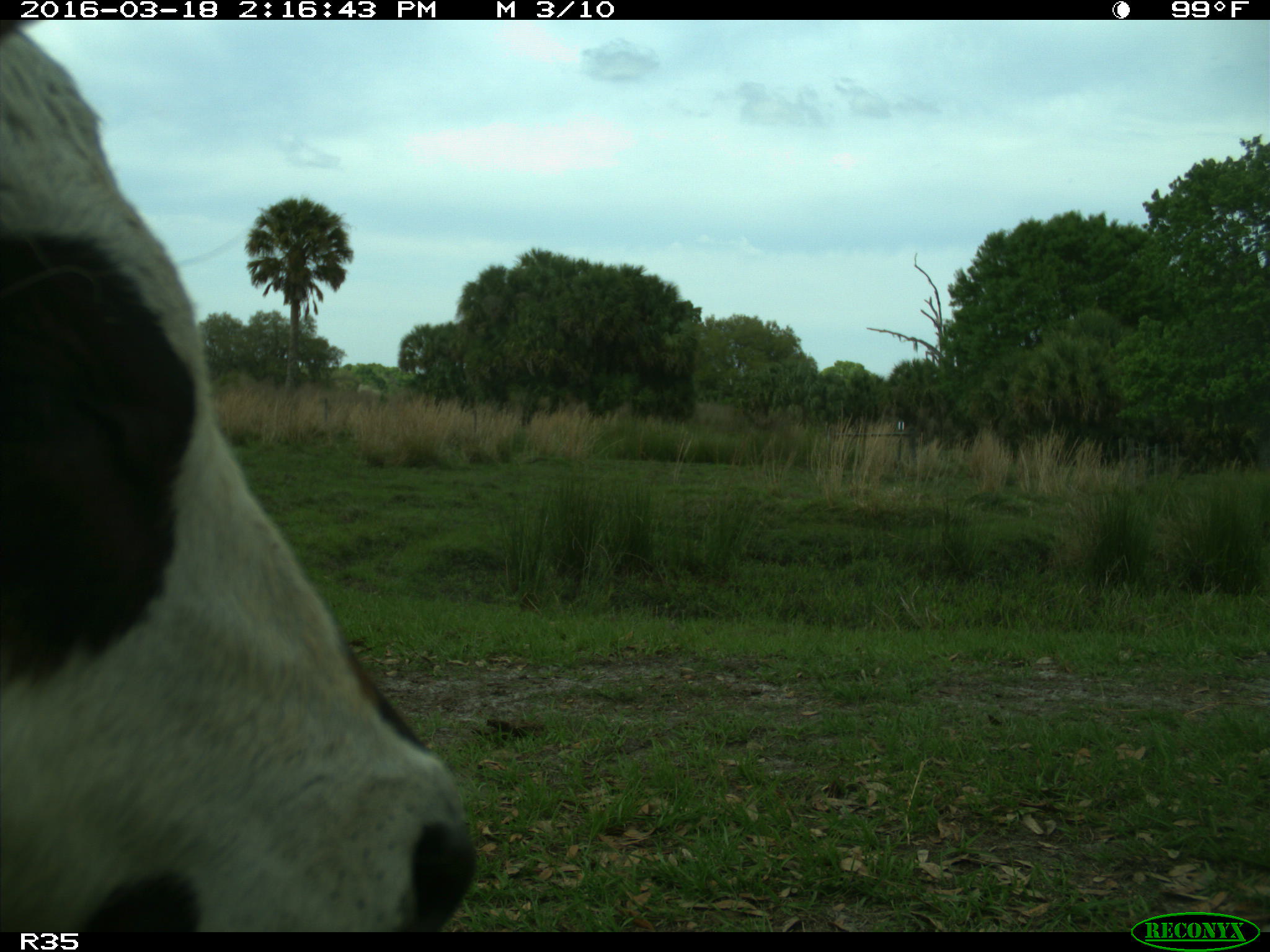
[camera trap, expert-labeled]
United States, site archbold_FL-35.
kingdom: Animalia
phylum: Chordata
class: Mammalia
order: Artiodactyla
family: Bovidae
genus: Bos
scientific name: Bos taurus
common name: domestic cow